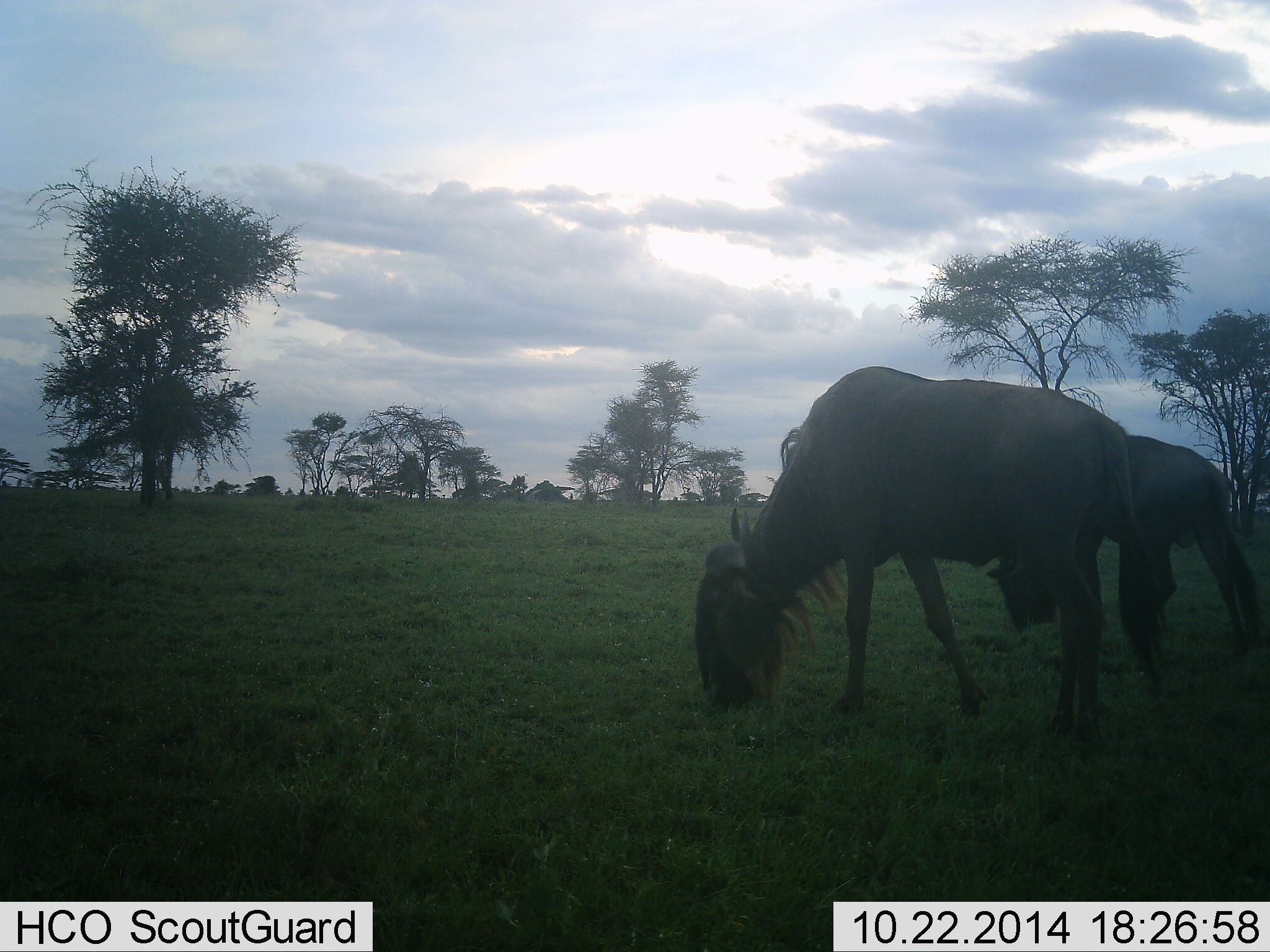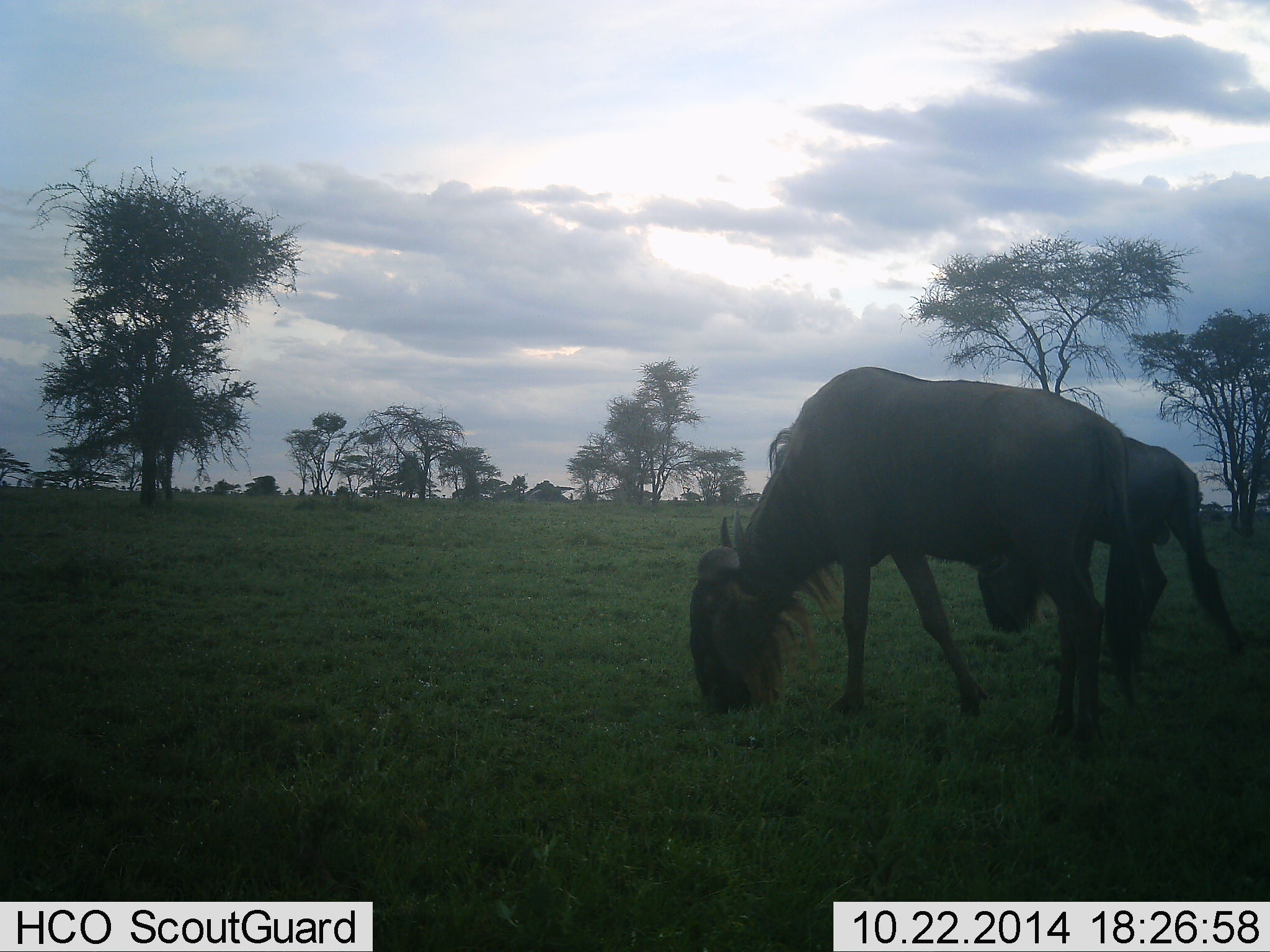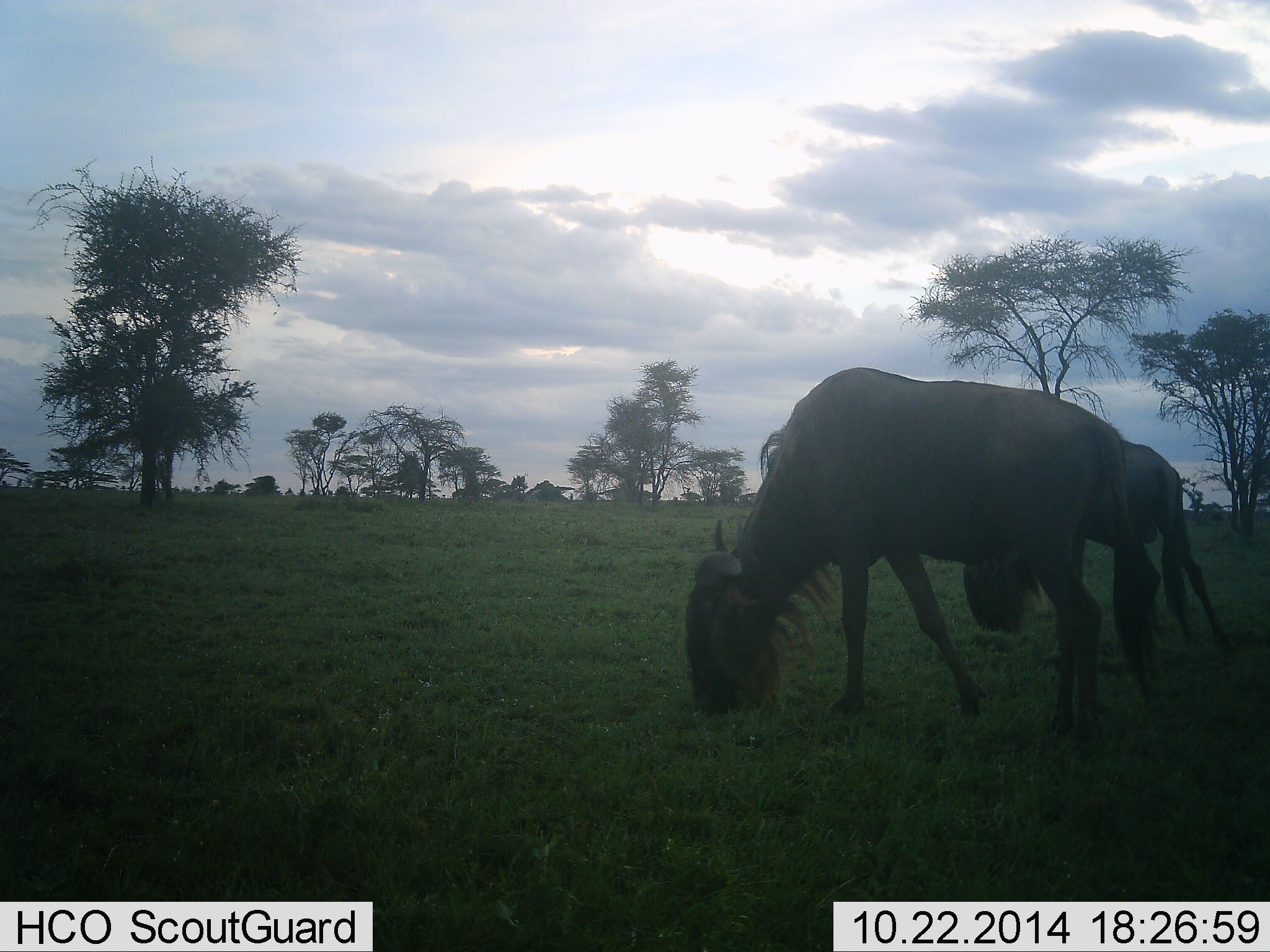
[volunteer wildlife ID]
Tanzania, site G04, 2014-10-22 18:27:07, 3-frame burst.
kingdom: Animalia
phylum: Chordata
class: Mammalia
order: Artiodactyla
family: Bovidae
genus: Connochaetes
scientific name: Connochaetes taurinus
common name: blue wildebeest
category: wildebeest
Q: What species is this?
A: Wildebeest (blue wildebeest) (Connochaetes taurinus).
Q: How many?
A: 2.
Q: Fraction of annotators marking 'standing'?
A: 50%.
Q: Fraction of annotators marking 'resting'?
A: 0%.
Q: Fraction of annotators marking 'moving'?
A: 0%.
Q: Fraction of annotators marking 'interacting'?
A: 0%.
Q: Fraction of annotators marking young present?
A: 0%.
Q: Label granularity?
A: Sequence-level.